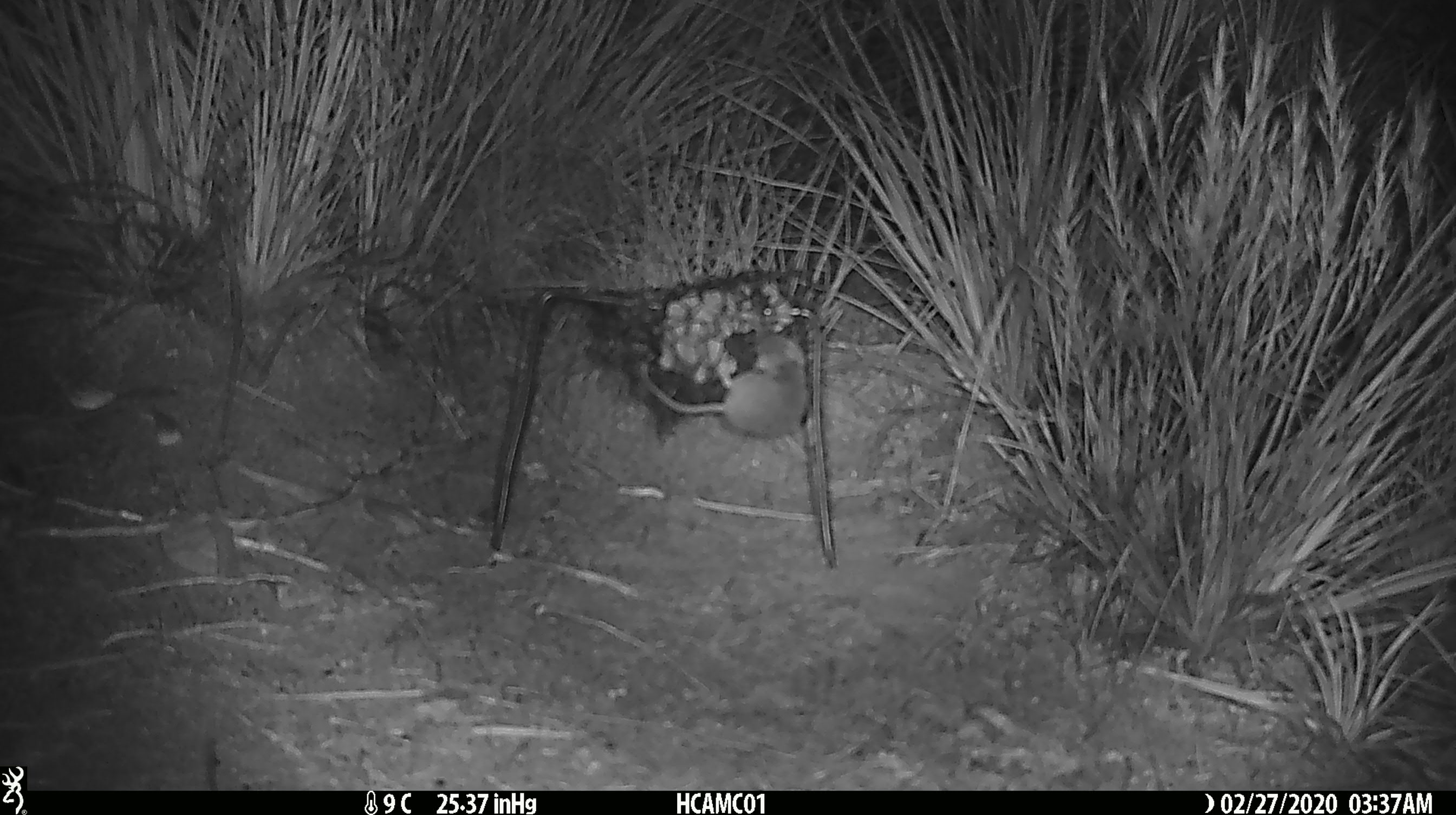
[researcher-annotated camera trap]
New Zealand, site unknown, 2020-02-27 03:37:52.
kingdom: Animalia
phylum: Chordata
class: Mammalia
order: Rodentia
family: Muridae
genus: Mus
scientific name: Mus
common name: mouse